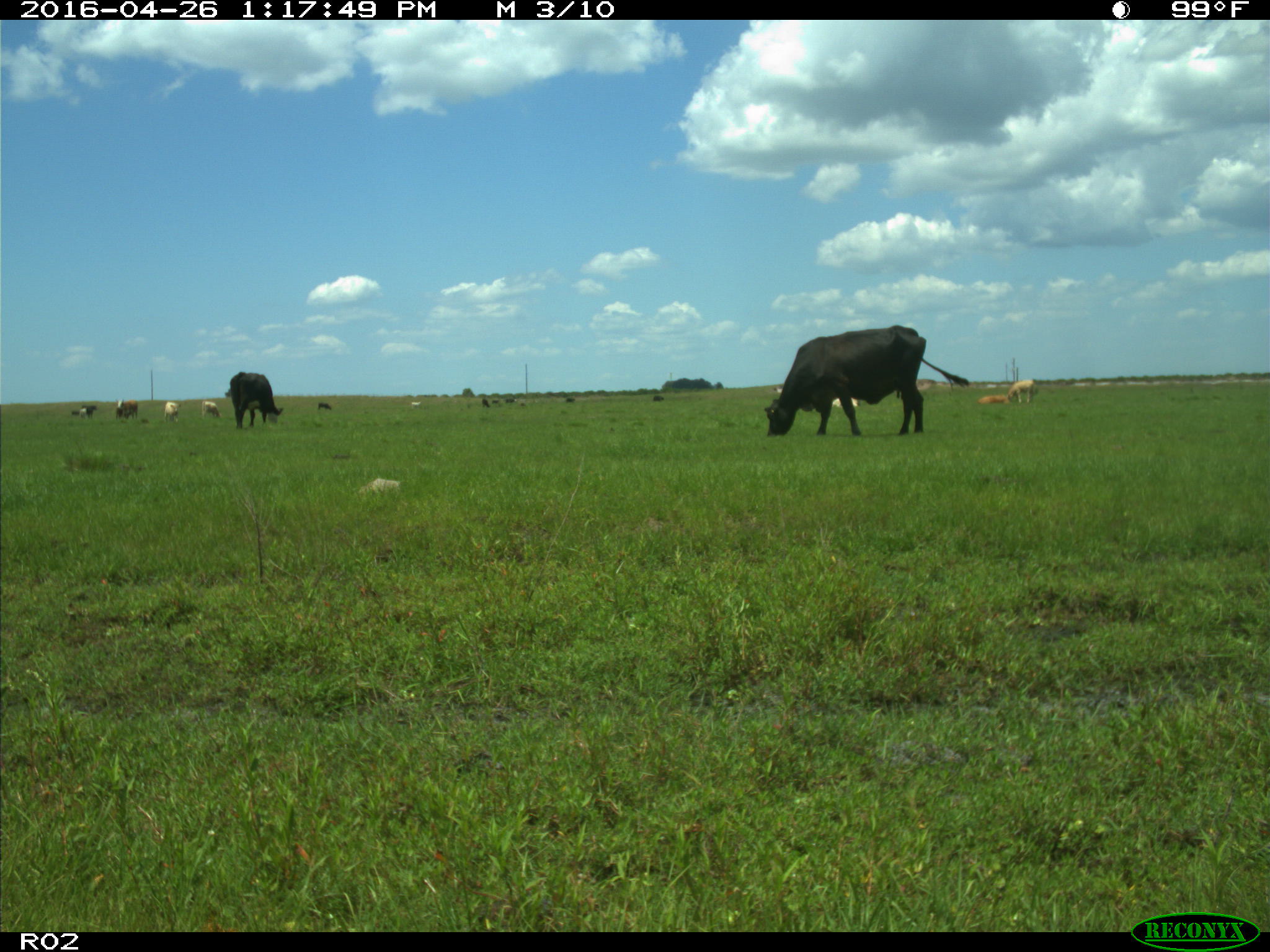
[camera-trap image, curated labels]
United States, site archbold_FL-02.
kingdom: Animalia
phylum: Chordata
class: Mammalia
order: Artiodactyla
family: Bovidae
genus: Bos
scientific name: Bos taurus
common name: domestic cow